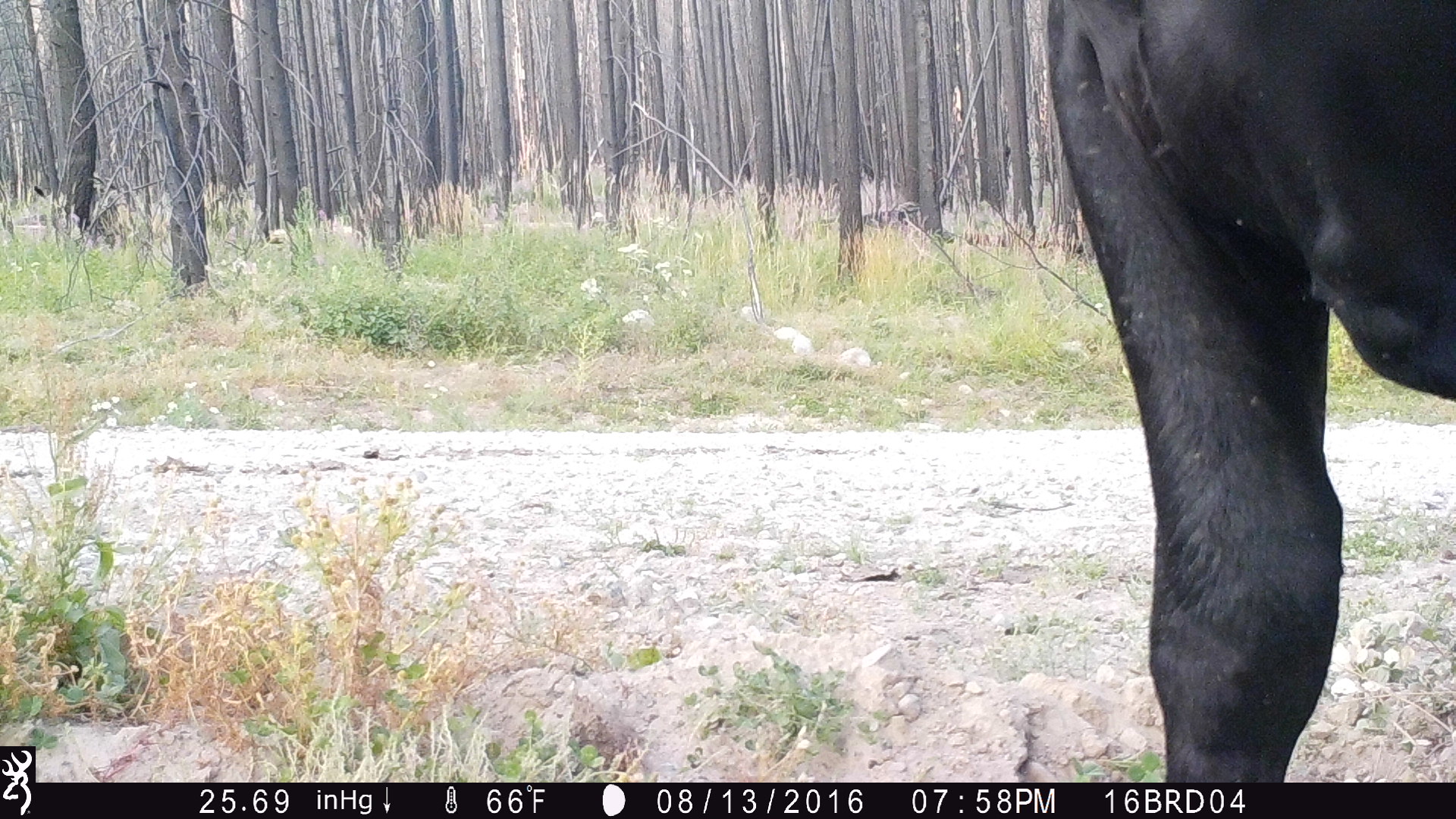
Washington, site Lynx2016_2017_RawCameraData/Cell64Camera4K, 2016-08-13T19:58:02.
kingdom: Animalia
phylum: Chordata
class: Mammalia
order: Artiodactyla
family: Bovidae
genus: Bos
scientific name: Bos taurus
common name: domestic cattle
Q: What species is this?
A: Domestic cattle (Bos taurus).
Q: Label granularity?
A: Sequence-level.